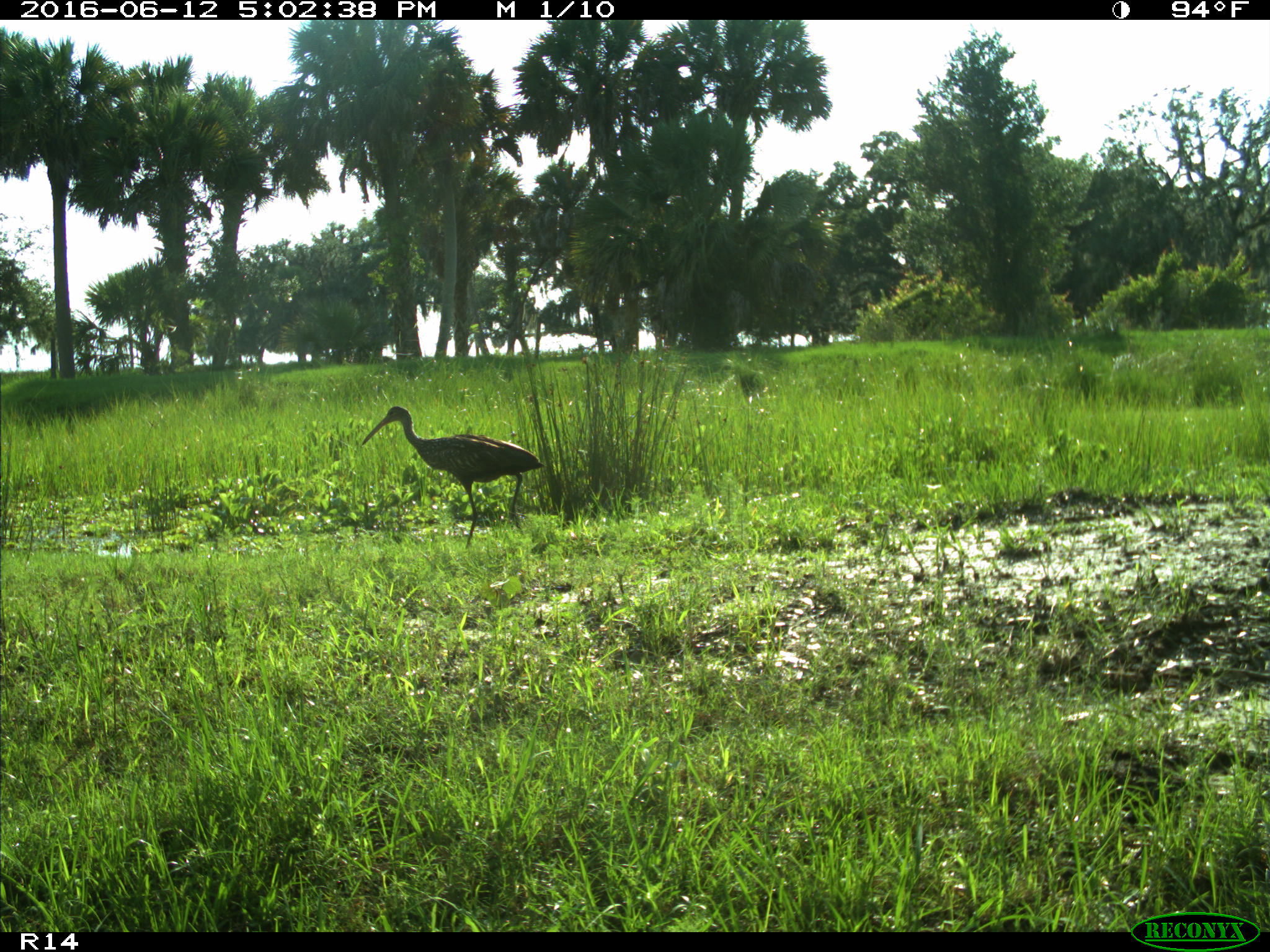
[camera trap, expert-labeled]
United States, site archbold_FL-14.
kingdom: Animalia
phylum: Chordata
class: Mammalia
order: Carnivora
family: Felidae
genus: Lynx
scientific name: Lynx rufus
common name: bobcat